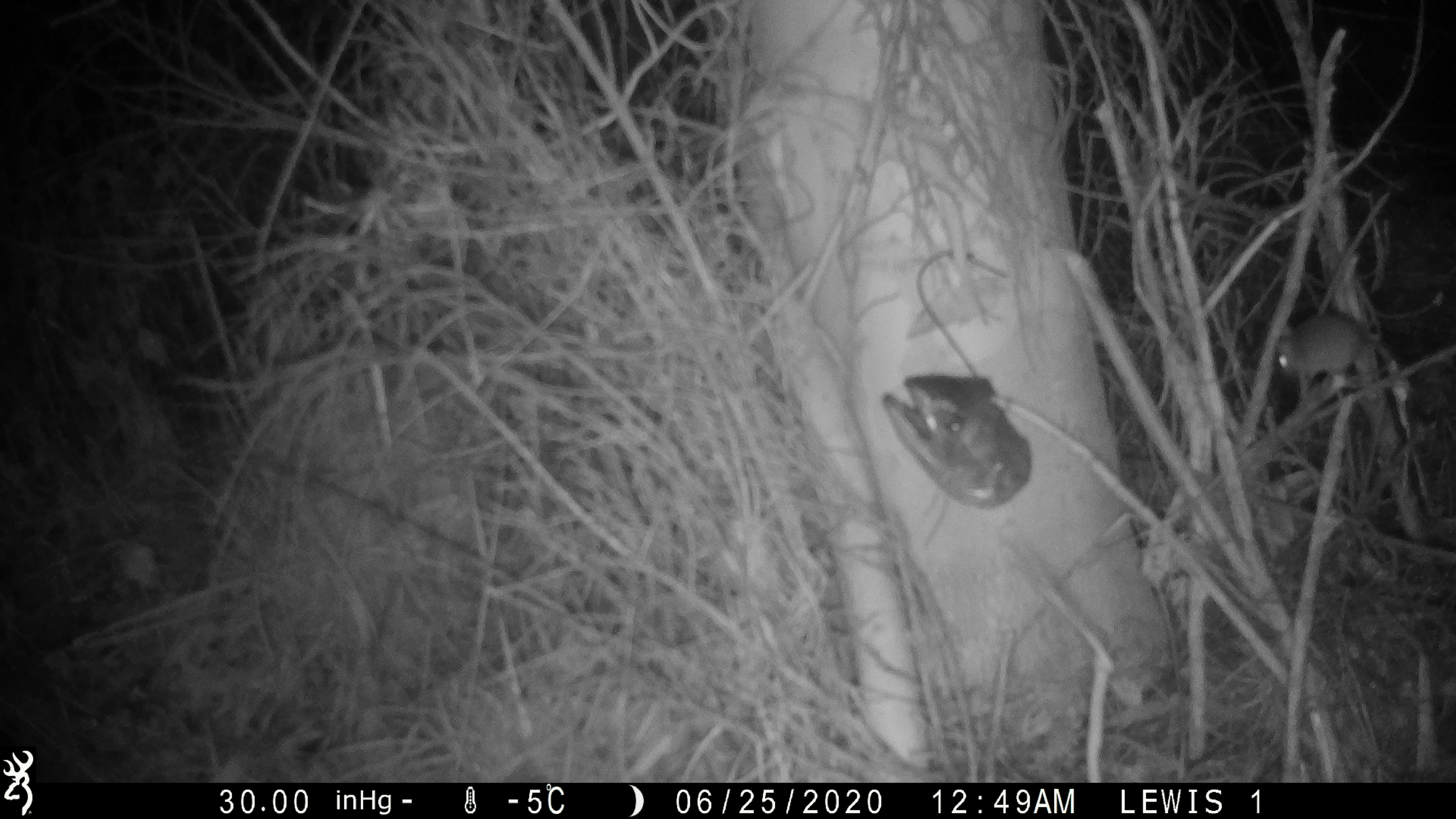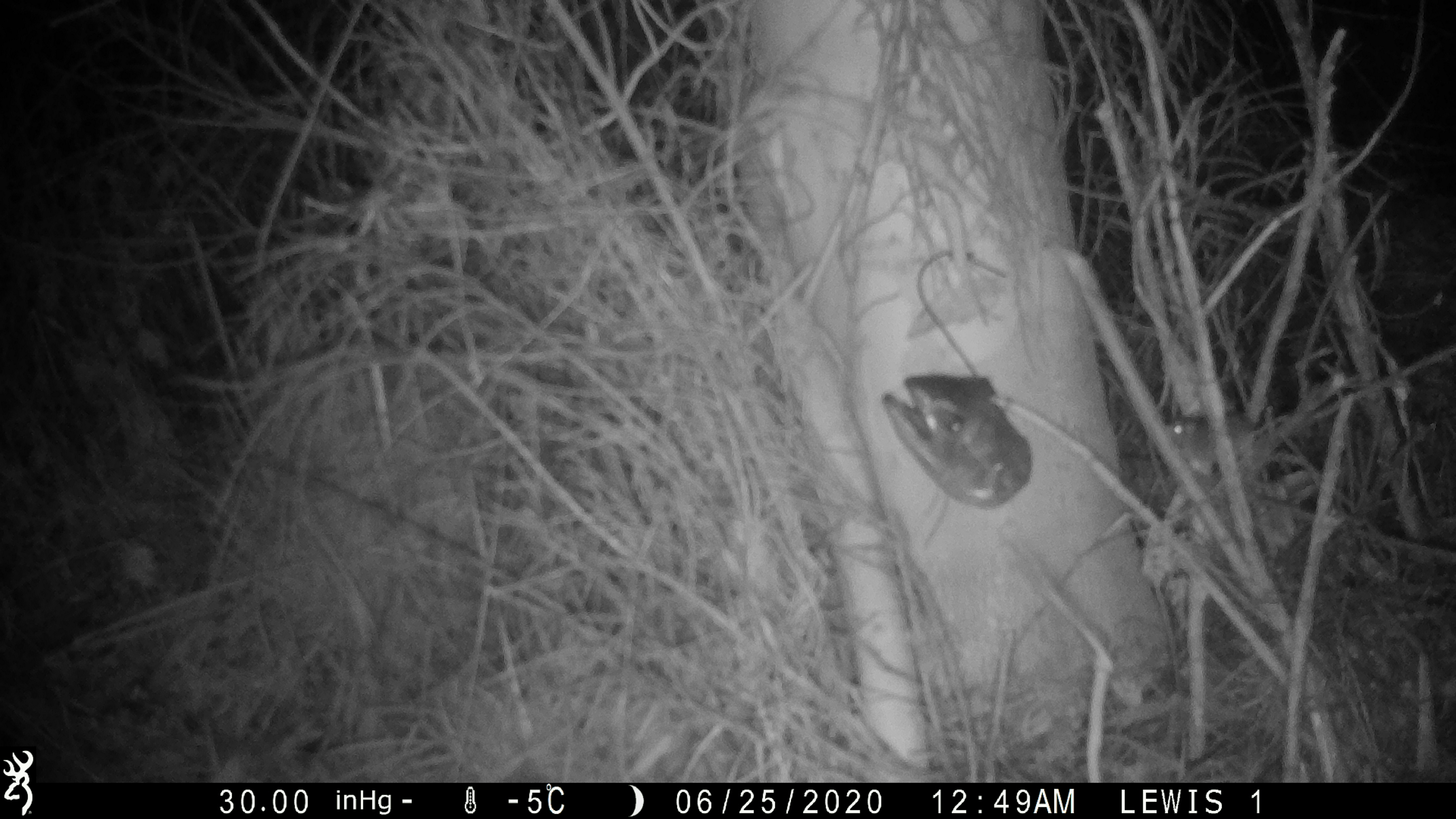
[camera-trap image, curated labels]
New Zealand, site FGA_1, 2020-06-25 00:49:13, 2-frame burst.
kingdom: Animalia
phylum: Chordata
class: Mammalia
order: Rodentia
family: Muridae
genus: Mus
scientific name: Mus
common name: mouse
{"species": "mouse (Mus)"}